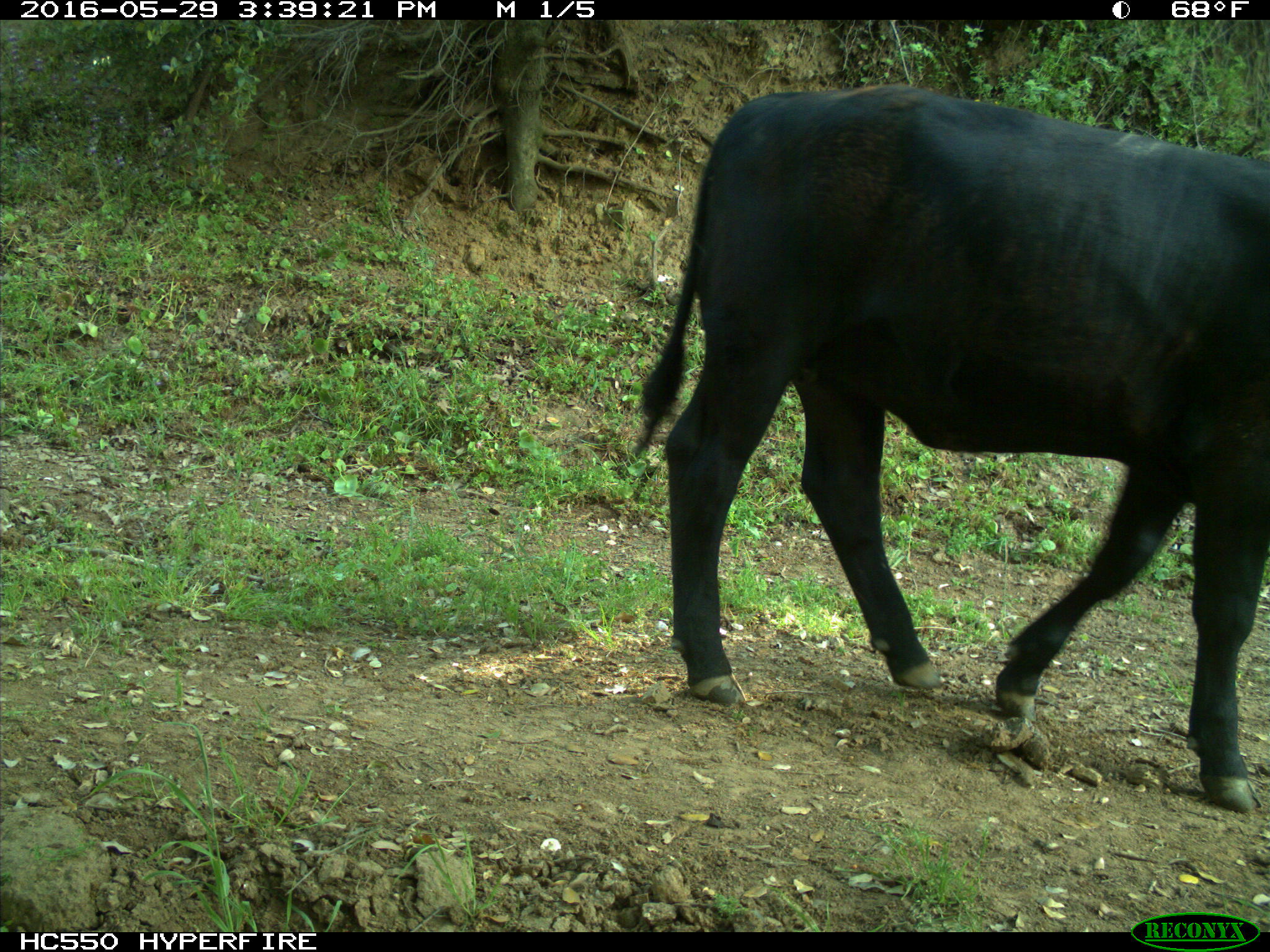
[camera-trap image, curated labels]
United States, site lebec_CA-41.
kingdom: Animalia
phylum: Chordata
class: Mammalia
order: Artiodactyla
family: Bovidae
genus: Bos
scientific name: Bos taurus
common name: domestic cow